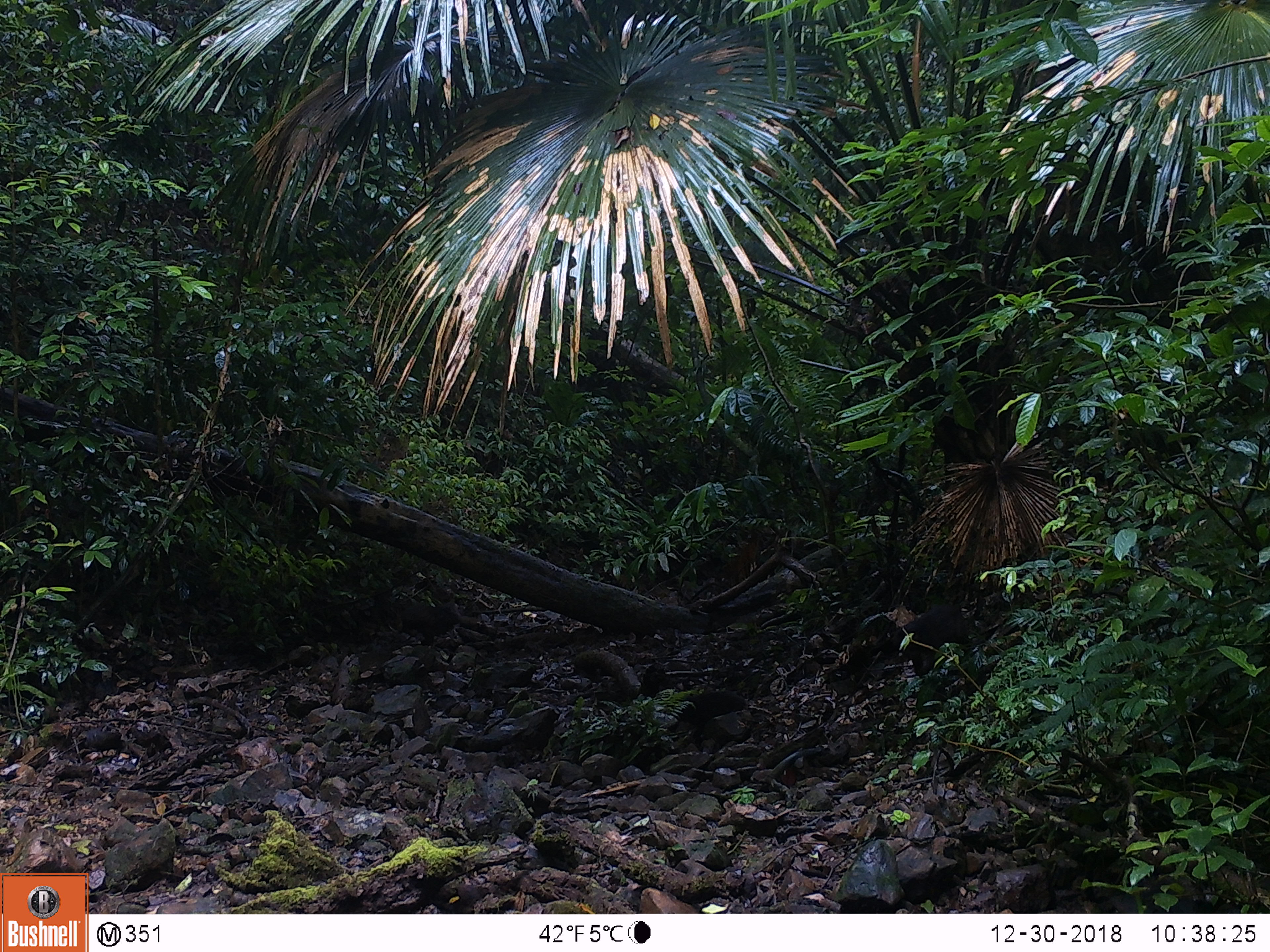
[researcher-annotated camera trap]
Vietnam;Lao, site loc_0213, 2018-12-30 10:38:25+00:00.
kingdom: Animalia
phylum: Chordata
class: Mammalia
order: Primates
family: Cercopithecidae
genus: Macaca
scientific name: Macaca arctoides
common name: stump-tailed macaque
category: stump tailed macaque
Stump tailed macaque (stump-tailed macaque) (Macaca arctoides). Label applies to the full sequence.